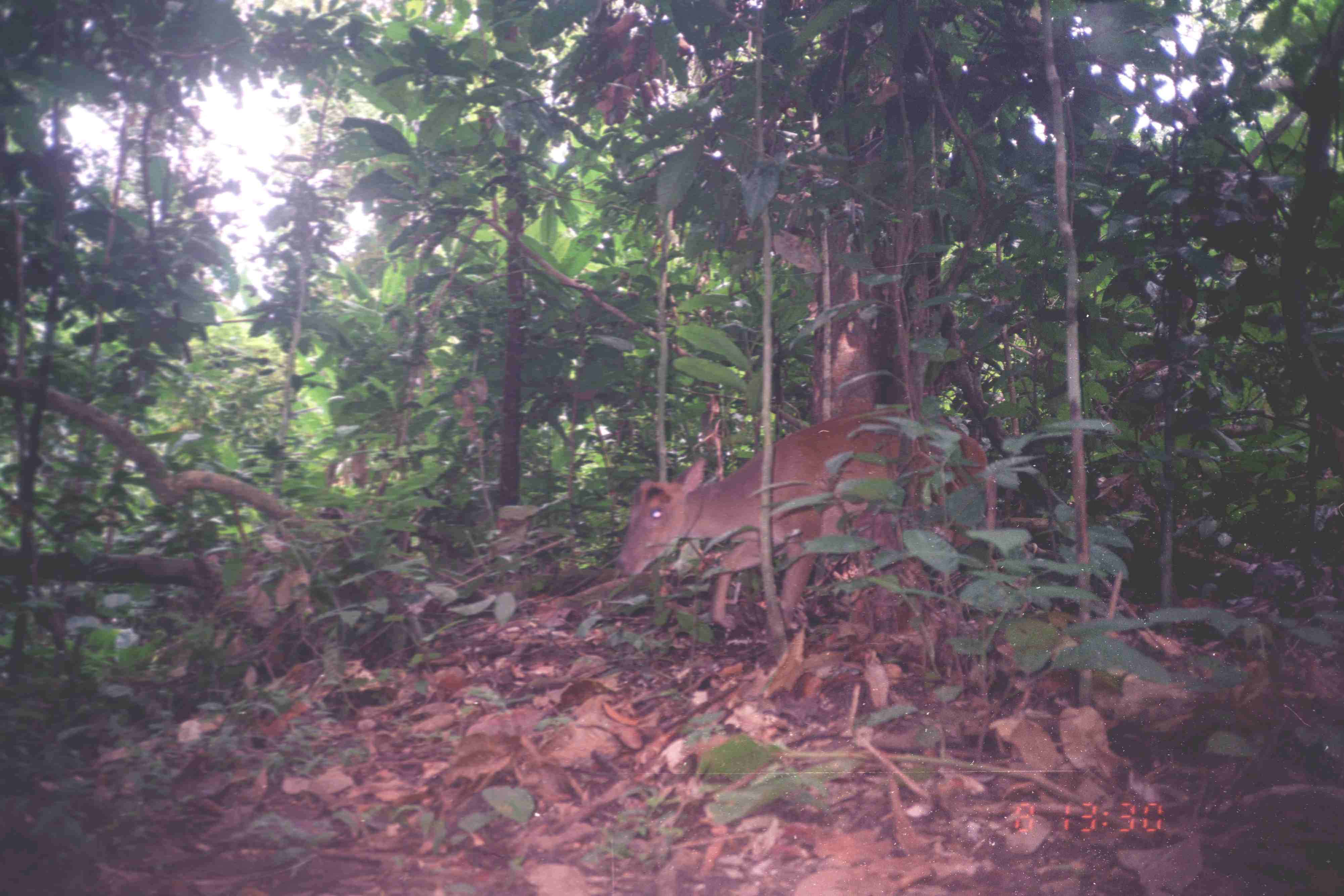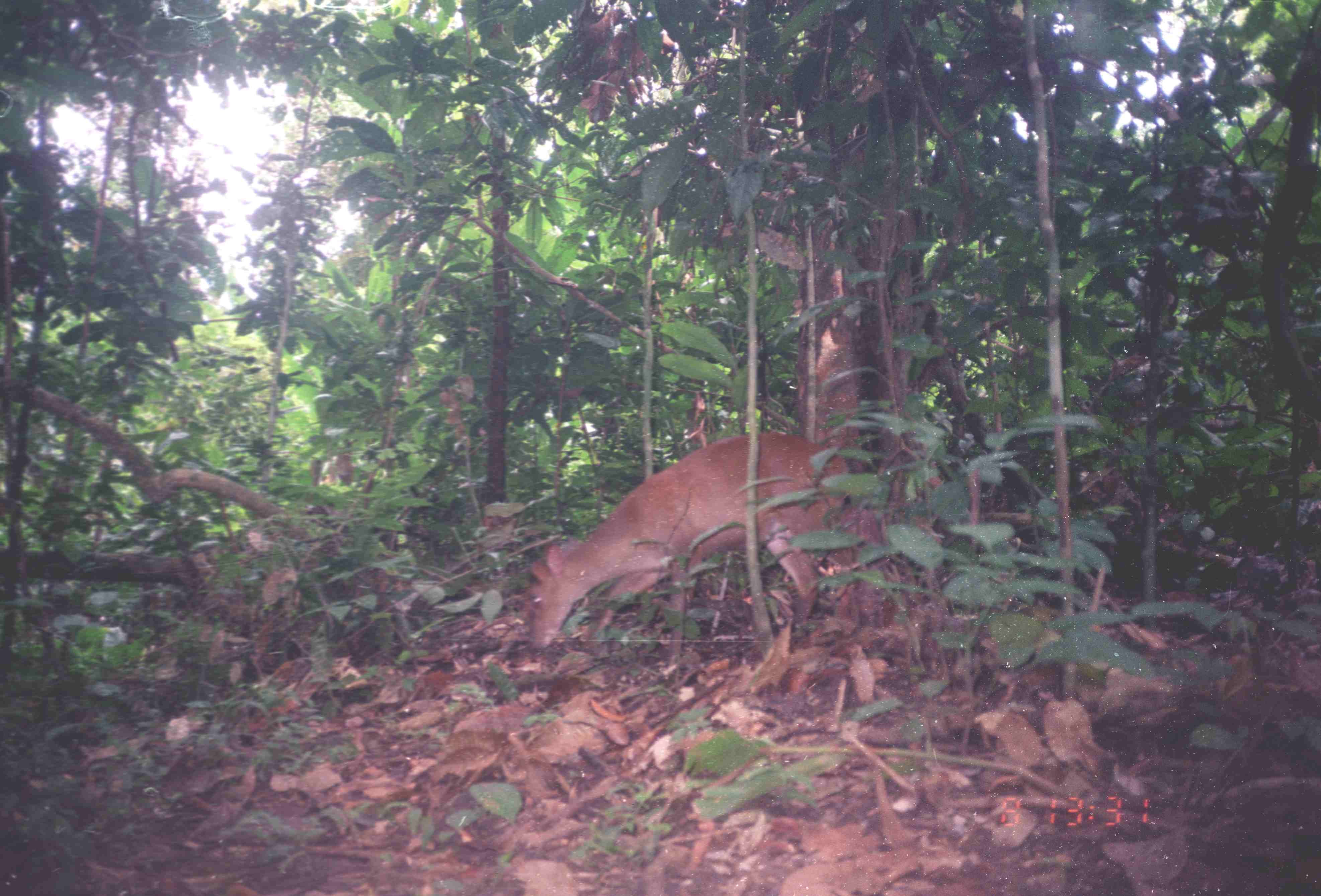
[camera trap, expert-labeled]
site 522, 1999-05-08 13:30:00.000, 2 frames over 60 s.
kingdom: Animalia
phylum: Chordata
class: Mammalia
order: Artiodactyla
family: Cervidae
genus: Muntiacus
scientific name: Muntiacus muntjak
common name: southern red muntjac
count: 1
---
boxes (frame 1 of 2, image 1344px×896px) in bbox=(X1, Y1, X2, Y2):
muntiacus muntjak: bbox=(609, 400, 995, 632)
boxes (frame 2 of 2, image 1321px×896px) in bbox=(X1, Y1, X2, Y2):
muntiacus muntjak: bbox=(515, 427, 867, 653)